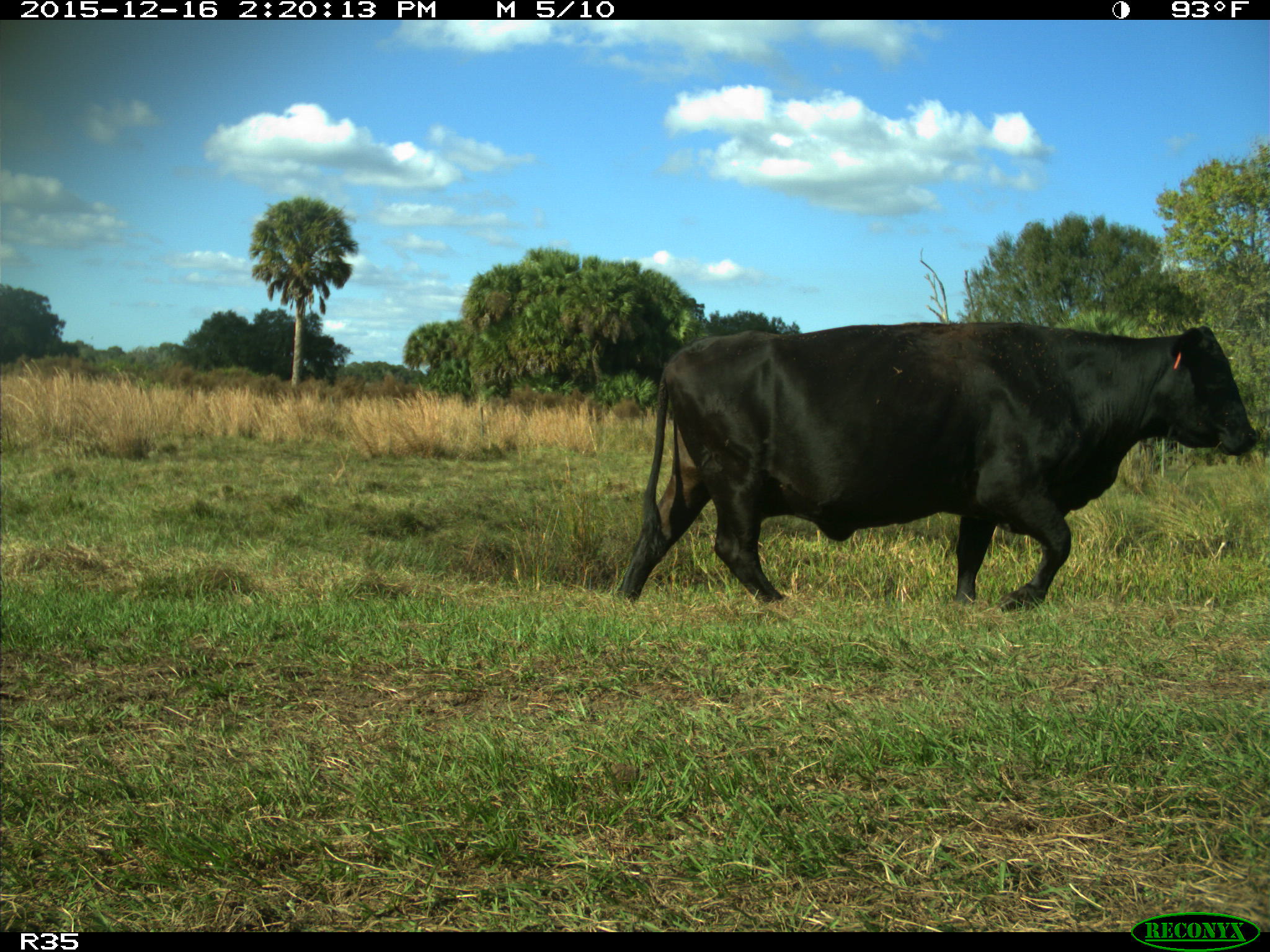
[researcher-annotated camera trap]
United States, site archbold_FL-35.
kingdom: Animalia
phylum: Chordata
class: Mammalia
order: Artiodactyla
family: Bovidae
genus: Bos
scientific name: Bos taurus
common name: domestic cow